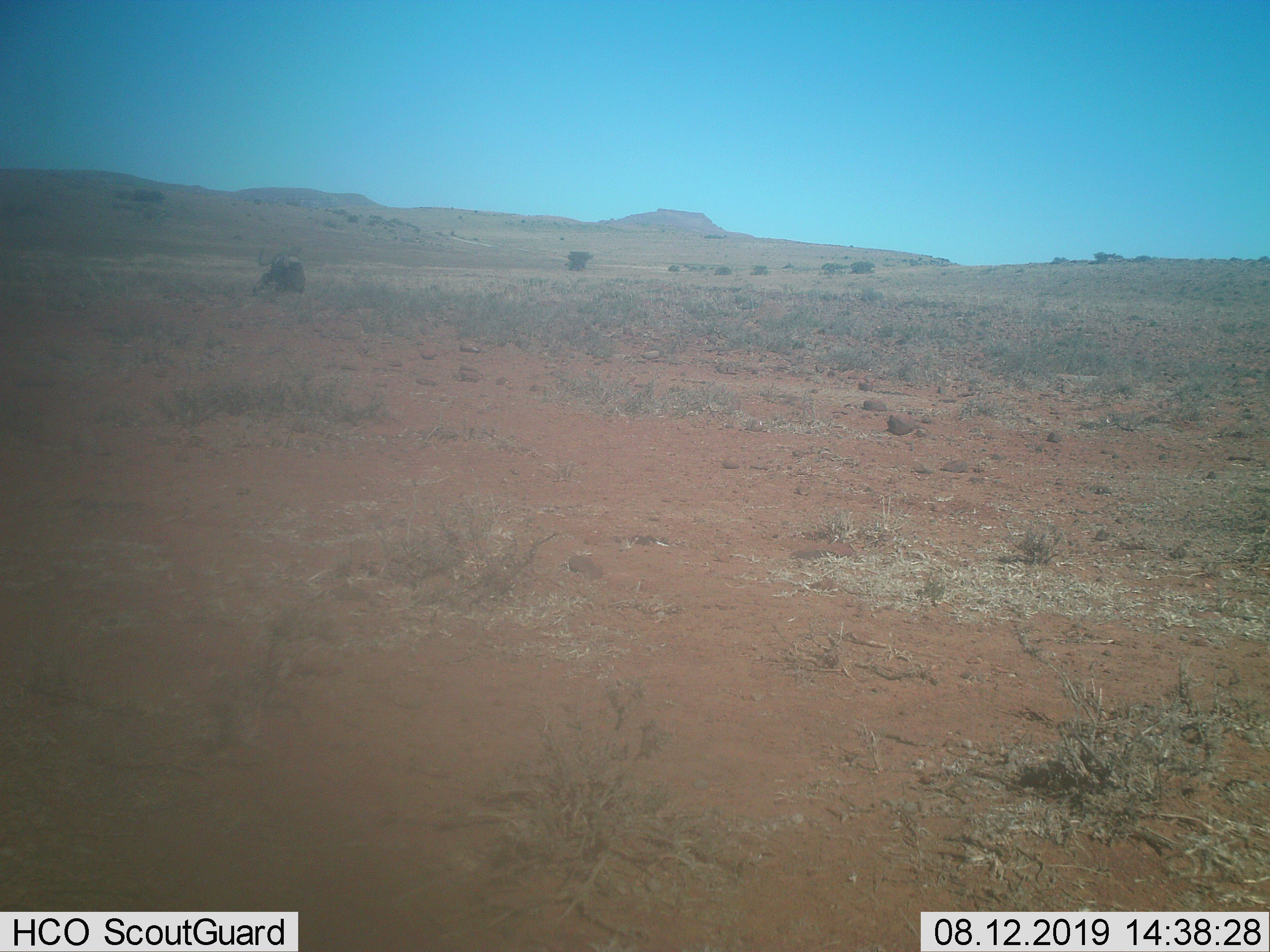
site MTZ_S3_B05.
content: unidentified animal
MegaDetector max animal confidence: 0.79